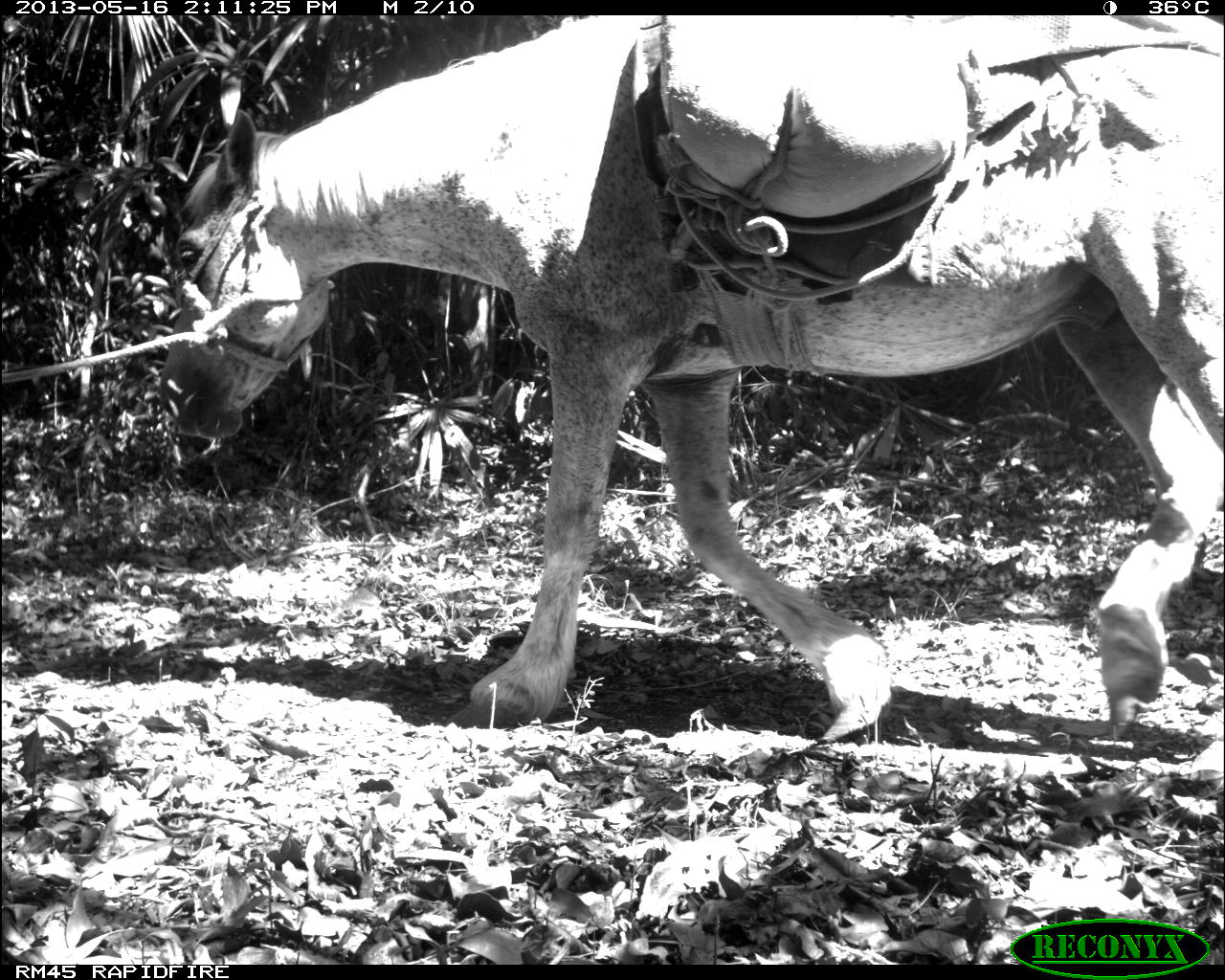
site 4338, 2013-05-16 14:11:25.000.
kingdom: Animalia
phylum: Chordata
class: Mammalia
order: Perissodactyla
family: Equidae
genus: Equus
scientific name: Equus ferus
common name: wild horse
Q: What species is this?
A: Equus ferus (wild horse).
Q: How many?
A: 2.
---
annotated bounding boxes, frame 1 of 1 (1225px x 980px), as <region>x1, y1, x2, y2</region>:
equus ferus: <region>149, 11, 1225, 741</region>